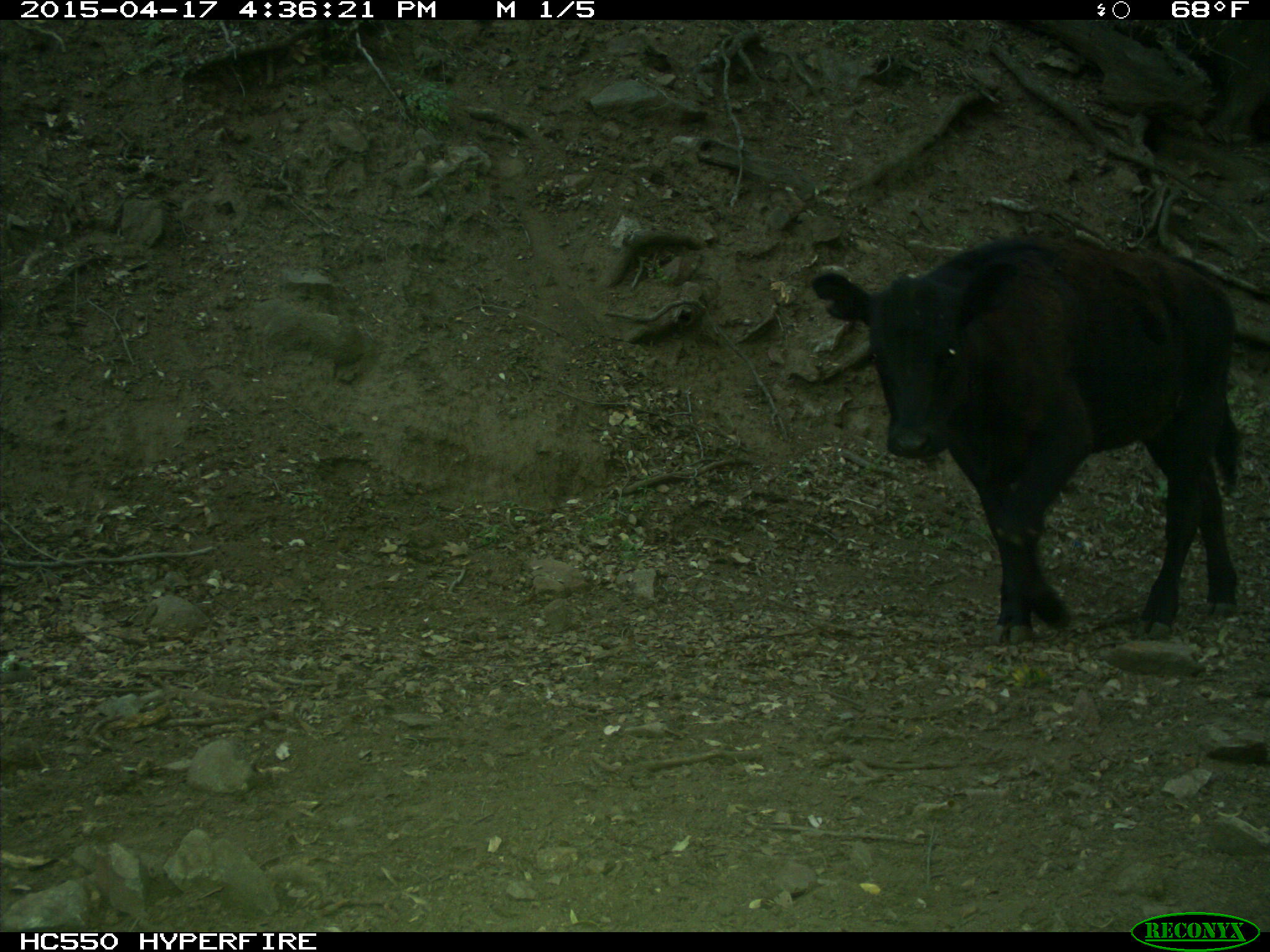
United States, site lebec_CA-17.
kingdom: Animalia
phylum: Chordata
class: Mammalia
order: Artiodactyla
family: Bovidae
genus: Bos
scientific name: Bos taurus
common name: domestic cow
Bos taurus (domestic cow).